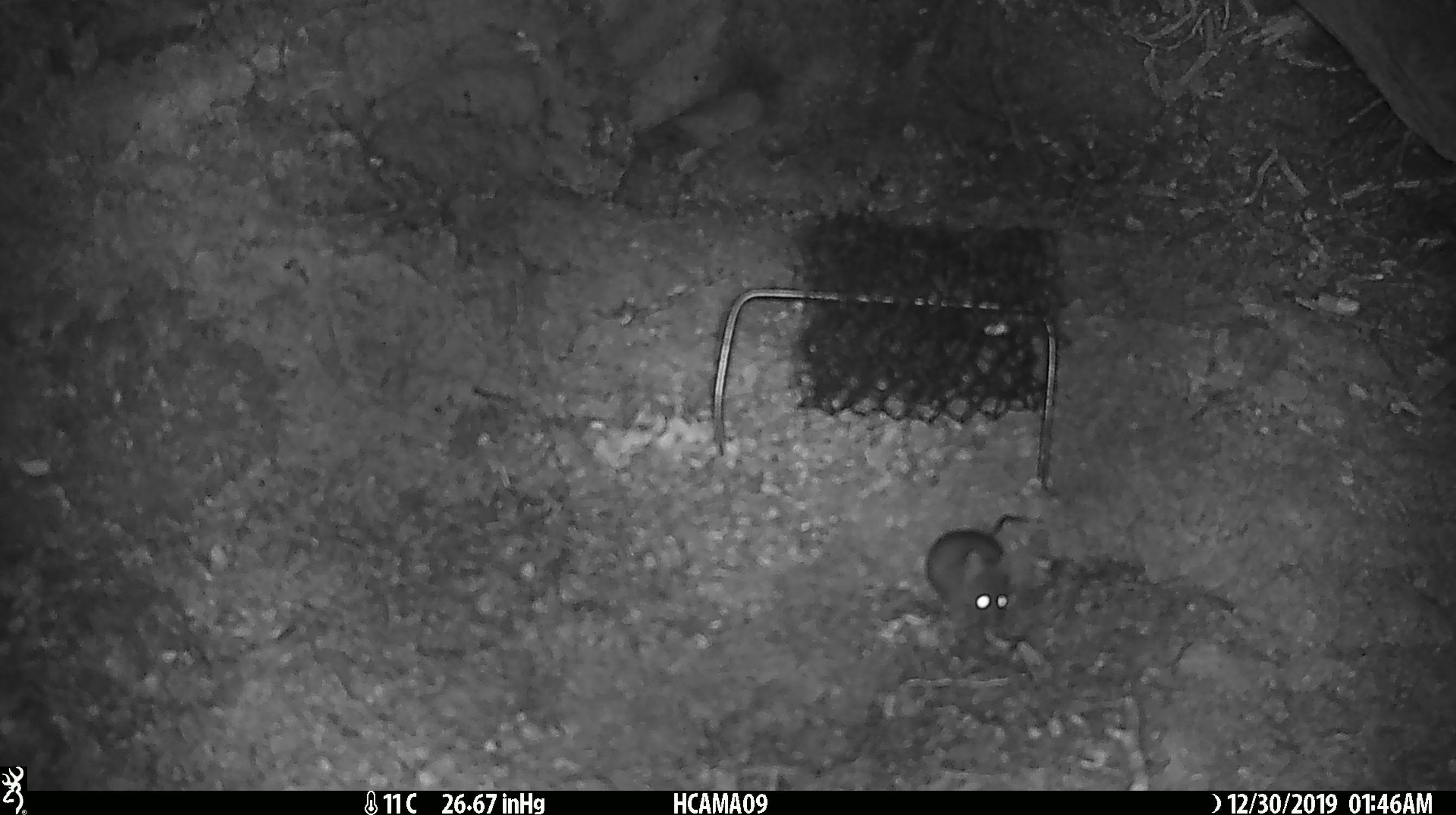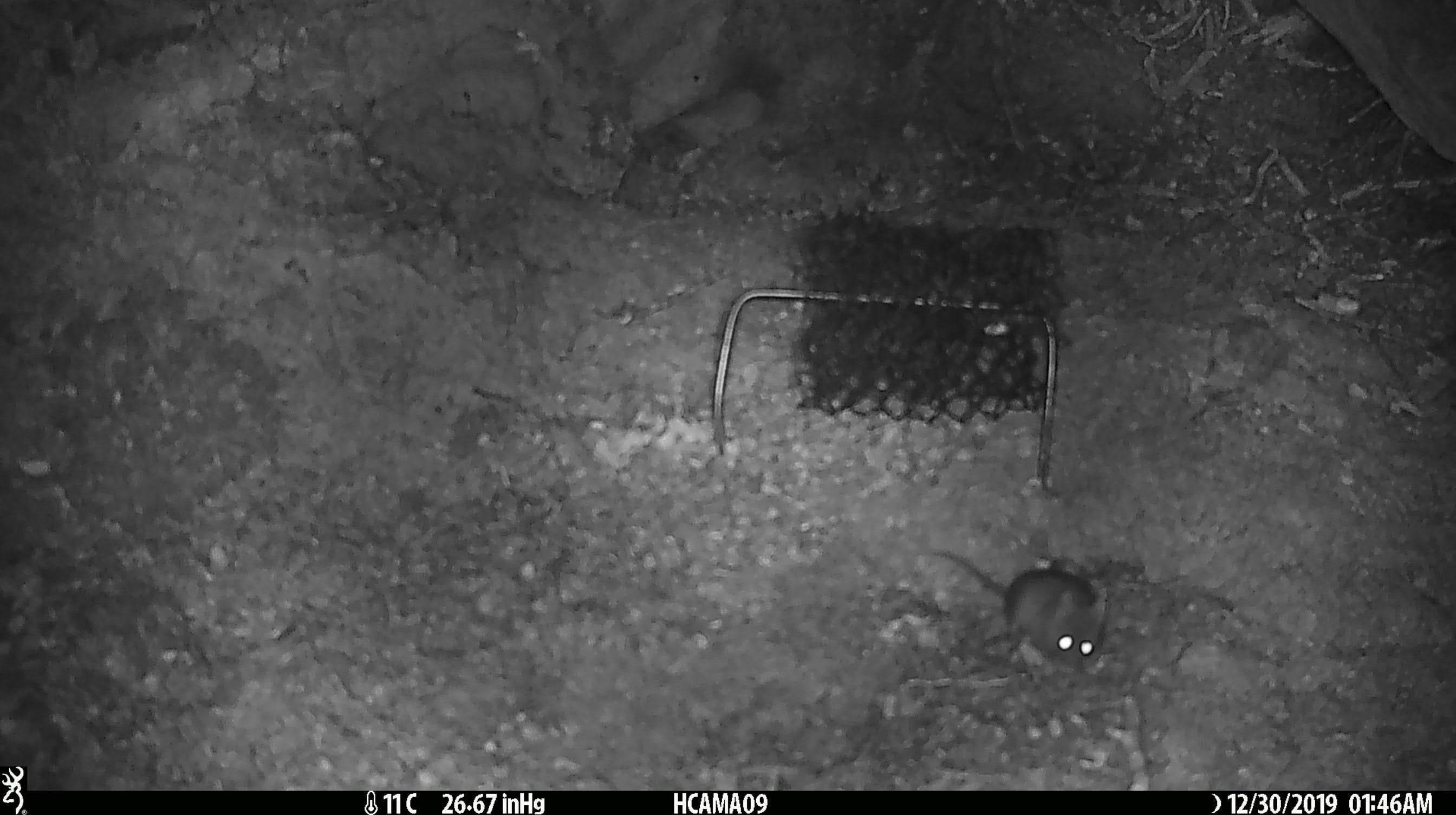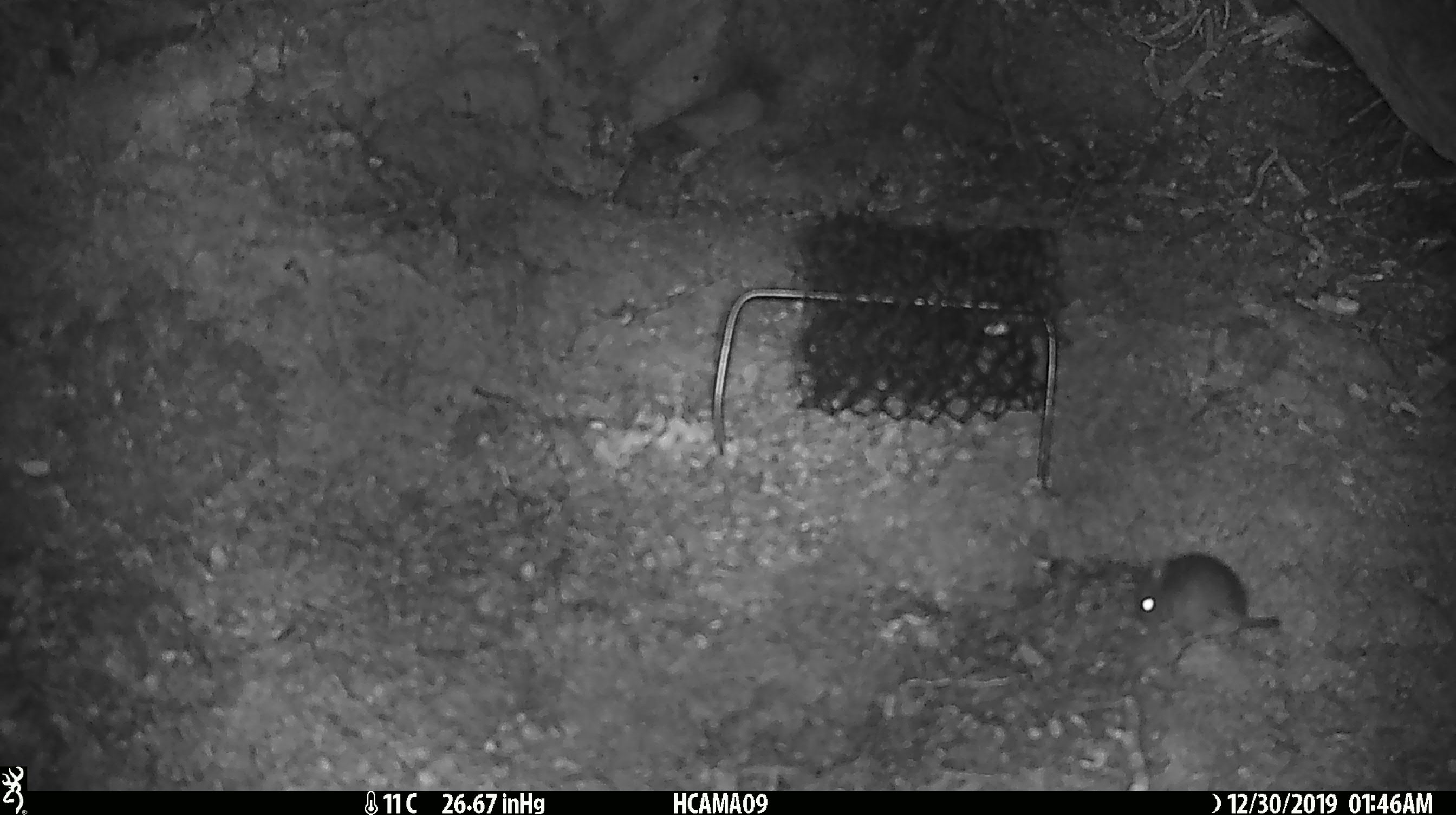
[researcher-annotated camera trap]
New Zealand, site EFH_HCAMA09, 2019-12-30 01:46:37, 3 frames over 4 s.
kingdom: Animalia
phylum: Chordata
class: Mammalia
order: Rodentia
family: Muridae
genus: Mus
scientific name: Mus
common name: mouse